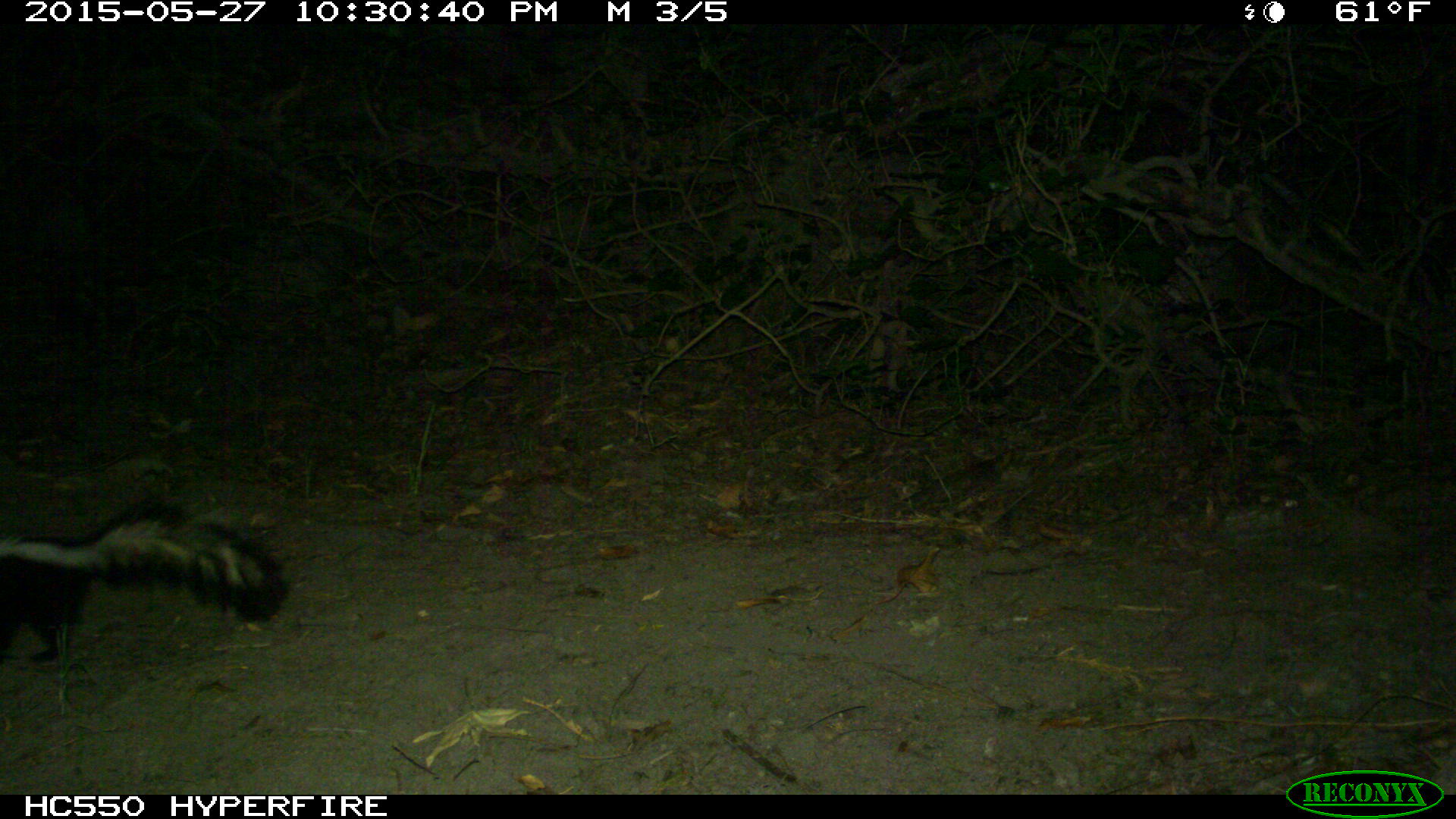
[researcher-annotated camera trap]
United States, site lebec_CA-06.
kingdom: Animalia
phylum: Chordata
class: Mammalia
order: Carnivora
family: Mephitidae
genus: Mephitis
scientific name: Mephitis mephitis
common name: striped skunk